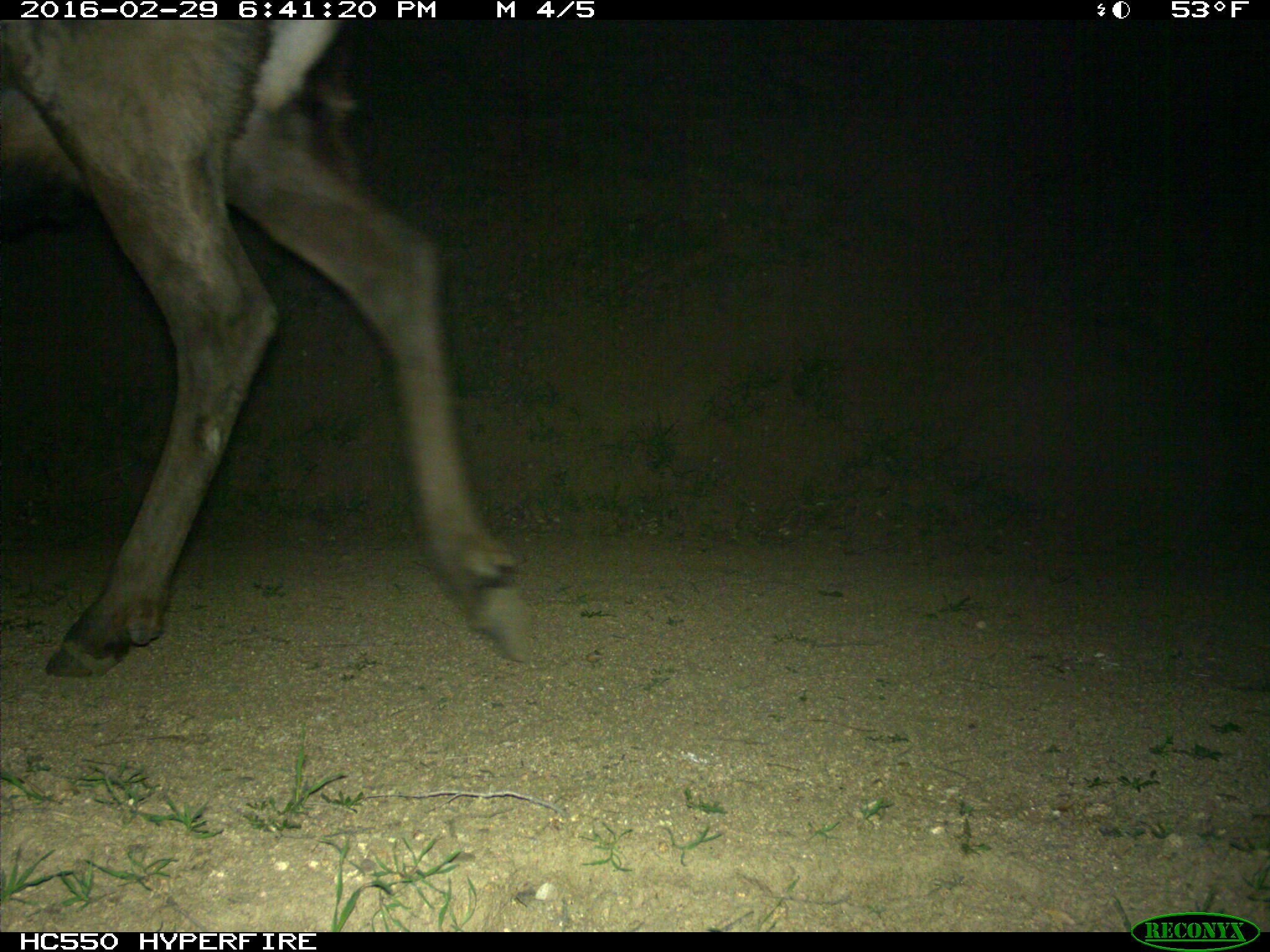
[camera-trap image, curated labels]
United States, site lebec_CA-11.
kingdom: Animalia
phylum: Chordata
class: Mammalia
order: Artiodactyla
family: Cervidae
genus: Cervus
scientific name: Cervus canadensis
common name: elk